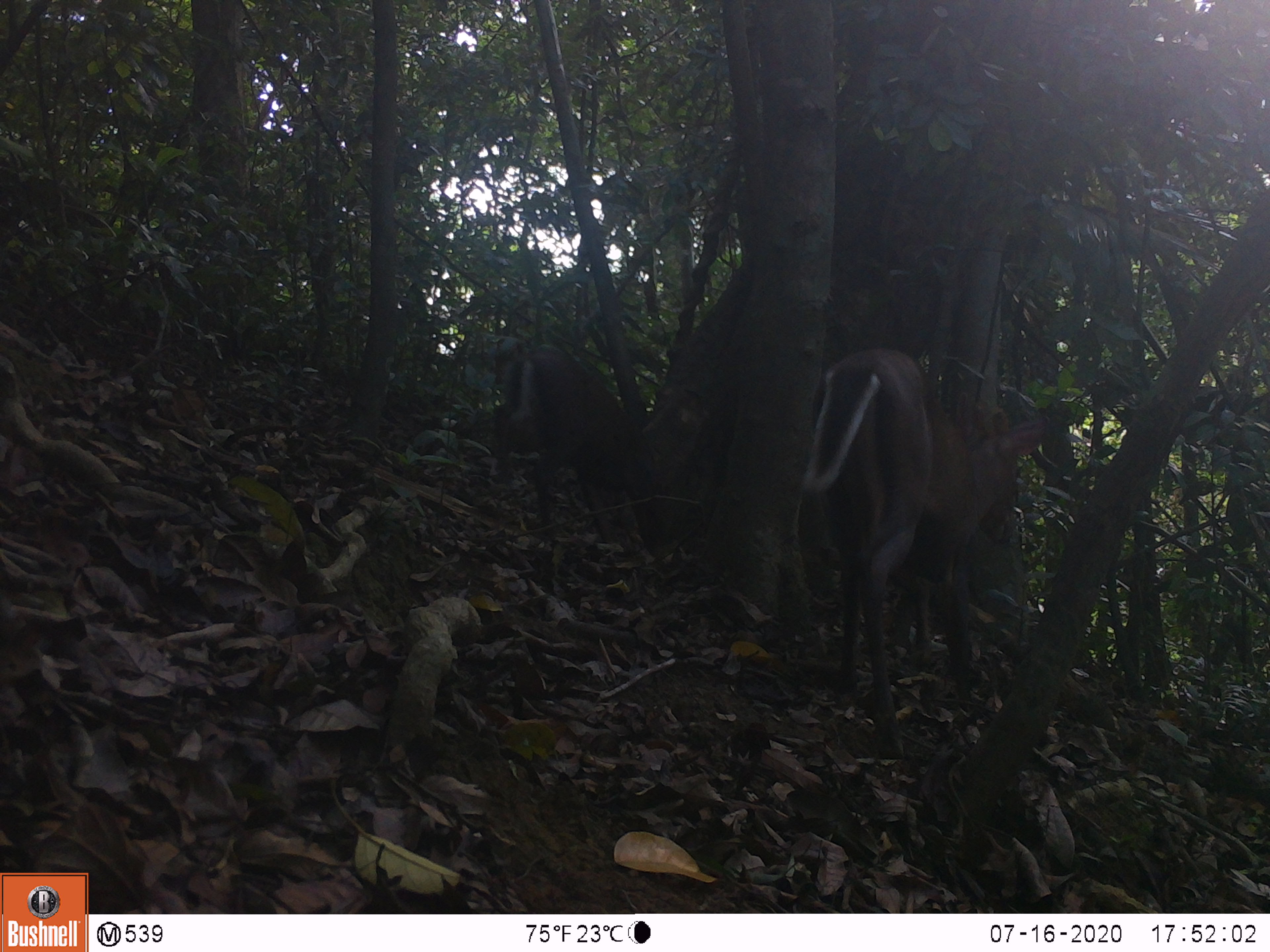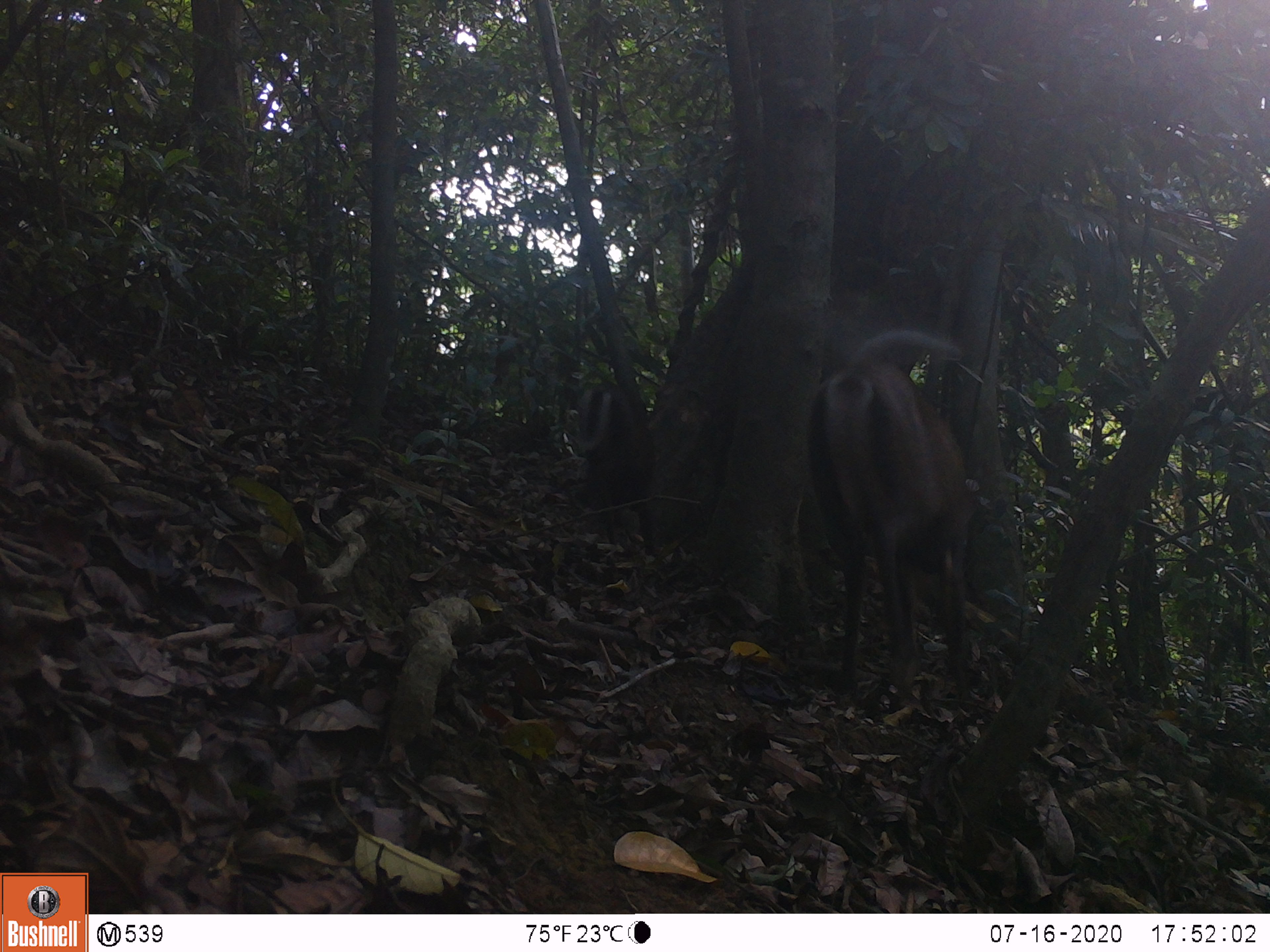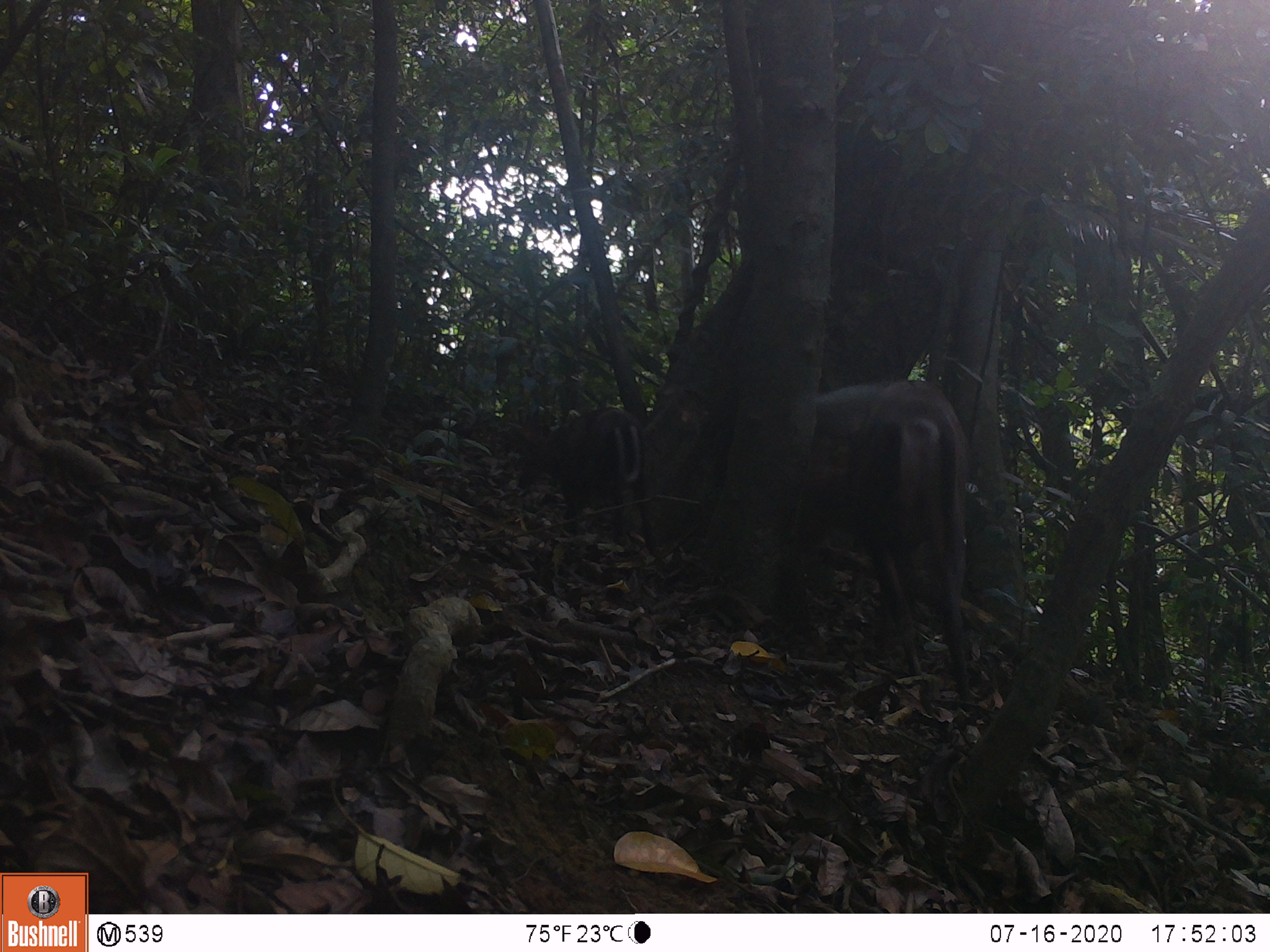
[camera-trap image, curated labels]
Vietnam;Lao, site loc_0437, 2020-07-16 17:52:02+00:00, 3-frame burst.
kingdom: Animalia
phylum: Chordata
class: Mammalia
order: Artiodactyla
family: Cervidae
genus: Muntiacus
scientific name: Muntiacus rooseveltorum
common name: roosevelt's muntjac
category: roosevelts muntjac group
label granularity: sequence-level